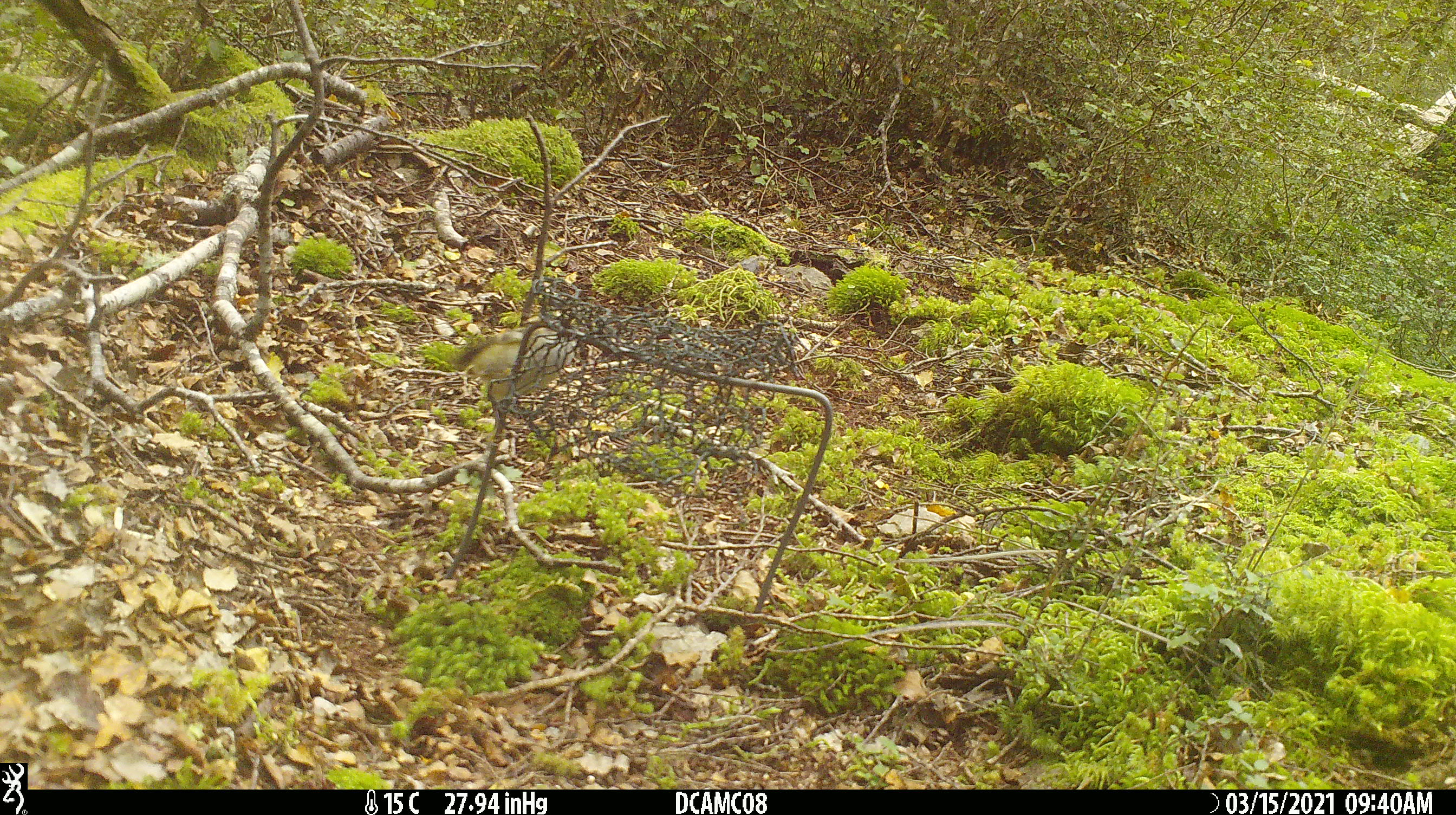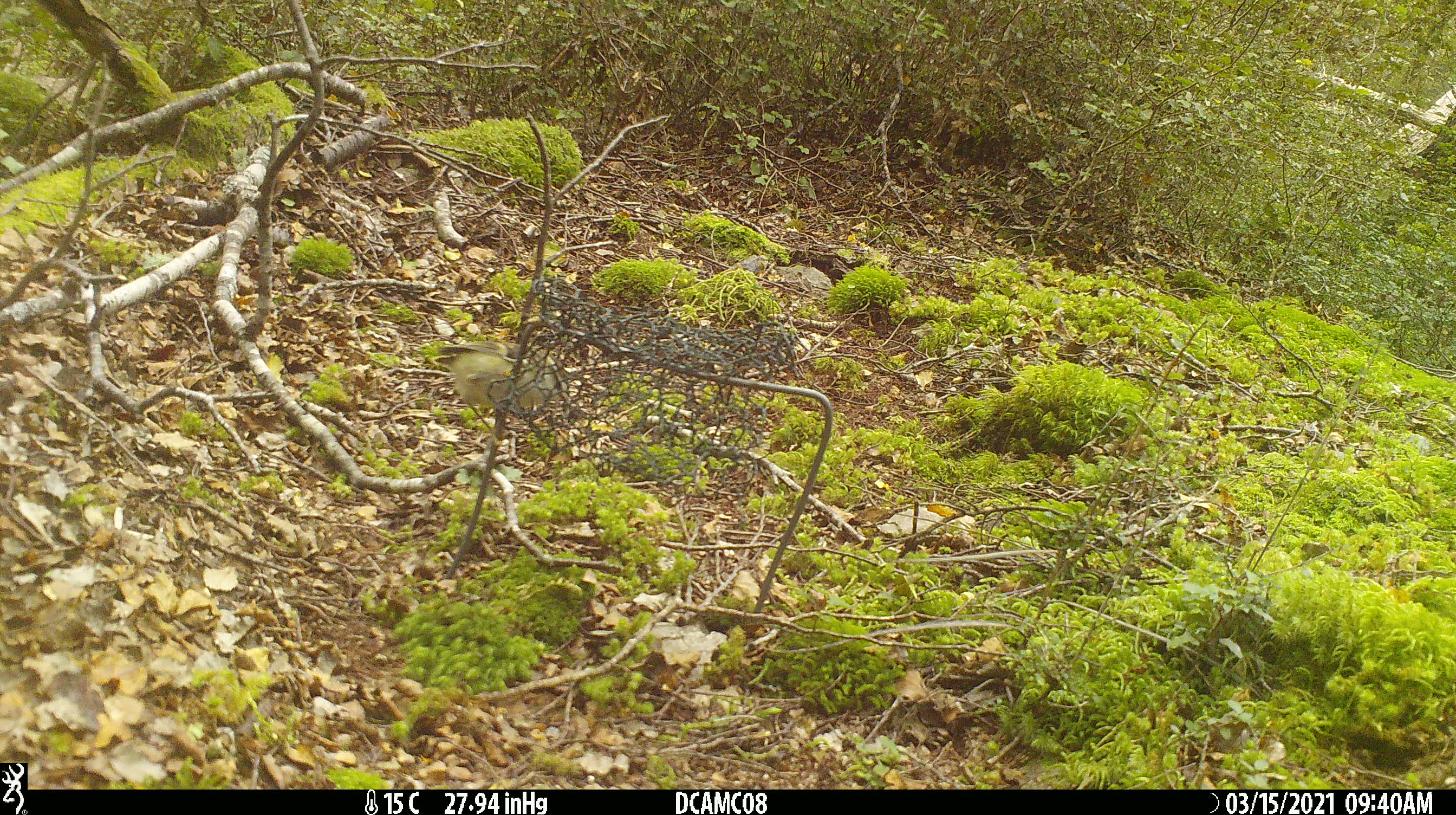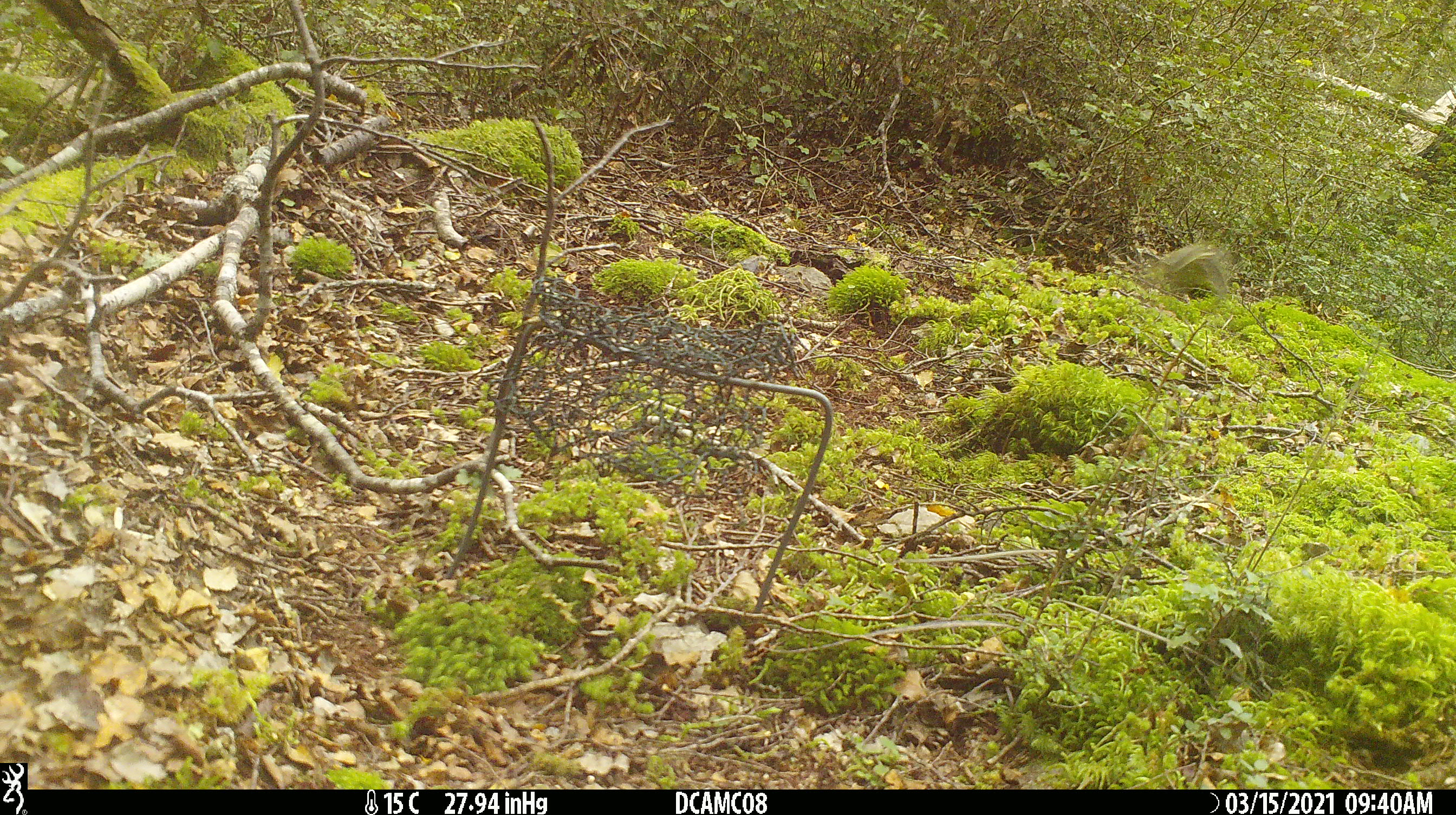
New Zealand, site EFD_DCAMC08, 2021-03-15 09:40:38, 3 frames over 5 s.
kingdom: Animalia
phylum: Chordata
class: Aves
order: Passeriformes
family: Acanthisittidae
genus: Acanthisitta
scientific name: Acanthisitta chloris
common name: rifleman